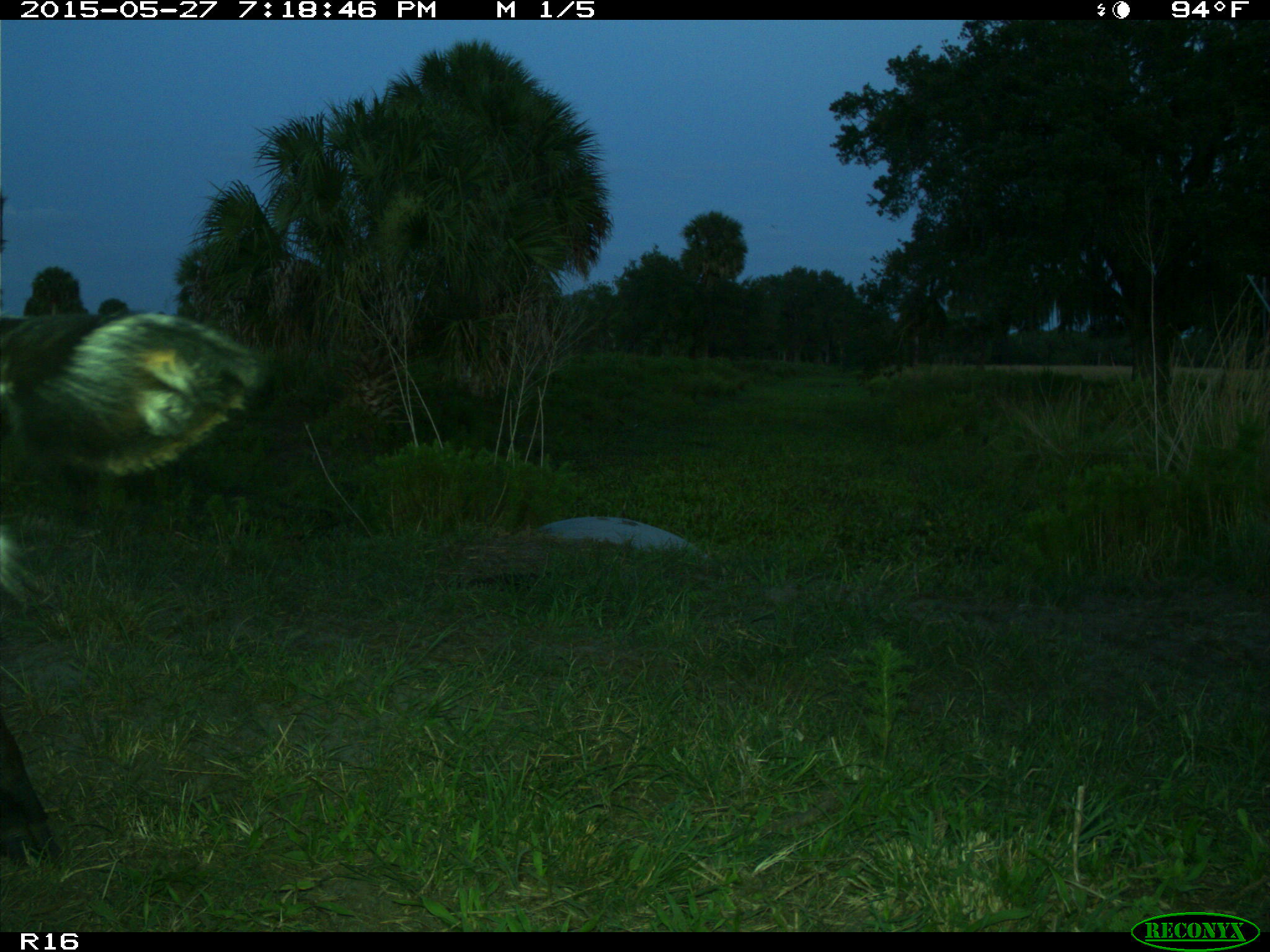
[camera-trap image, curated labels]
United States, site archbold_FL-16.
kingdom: Animalia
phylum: Chordata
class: Mammalia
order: Artiodactyla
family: Bovidae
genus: Bos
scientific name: Bos taurus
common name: domestic cow